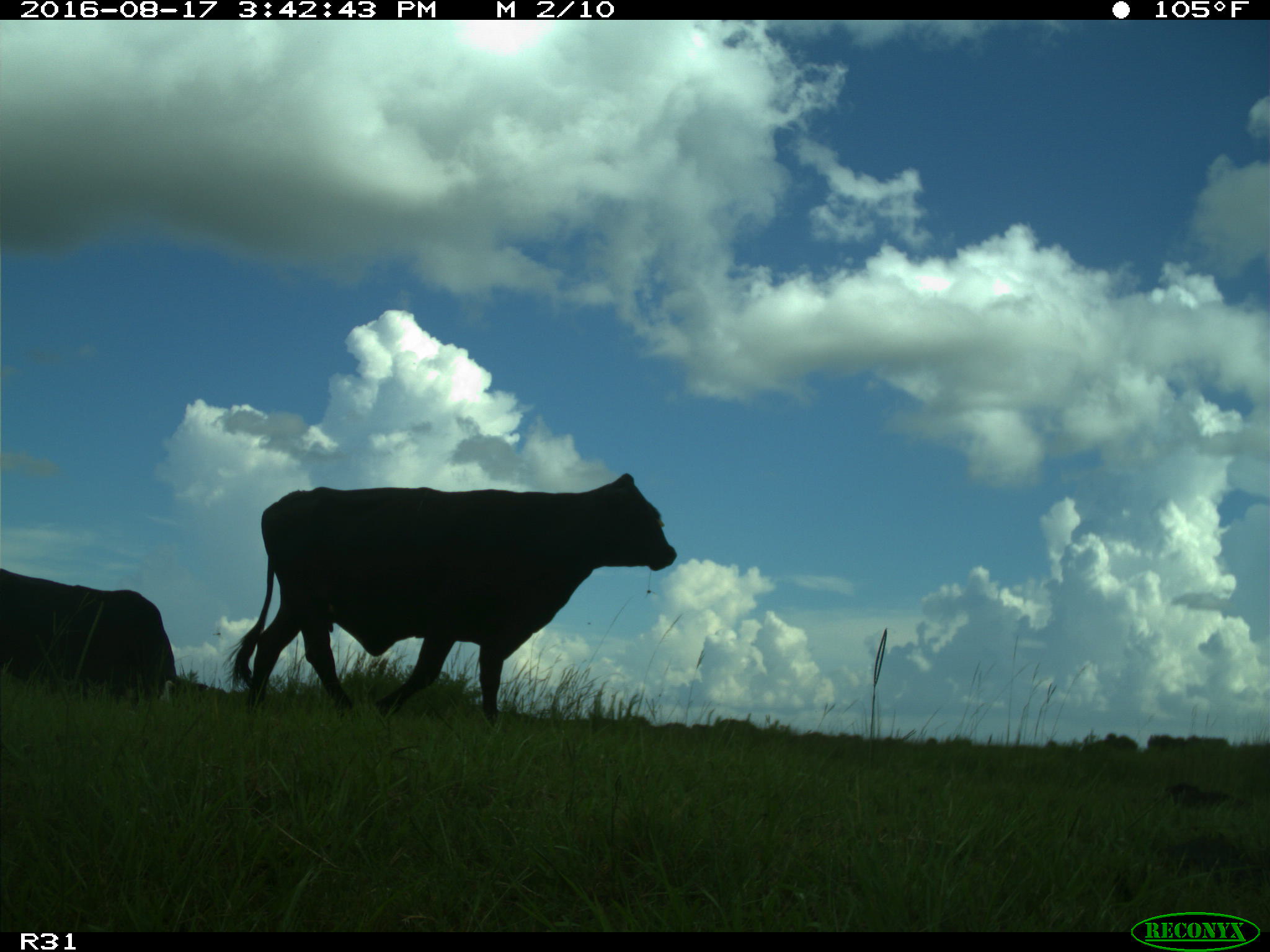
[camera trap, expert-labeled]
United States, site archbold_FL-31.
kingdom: Animalia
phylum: Chordata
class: Mammalia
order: Artiodactyla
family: Bovidae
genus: Bos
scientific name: Bos taurus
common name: domestic cow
Bos taurus (domestic cow).